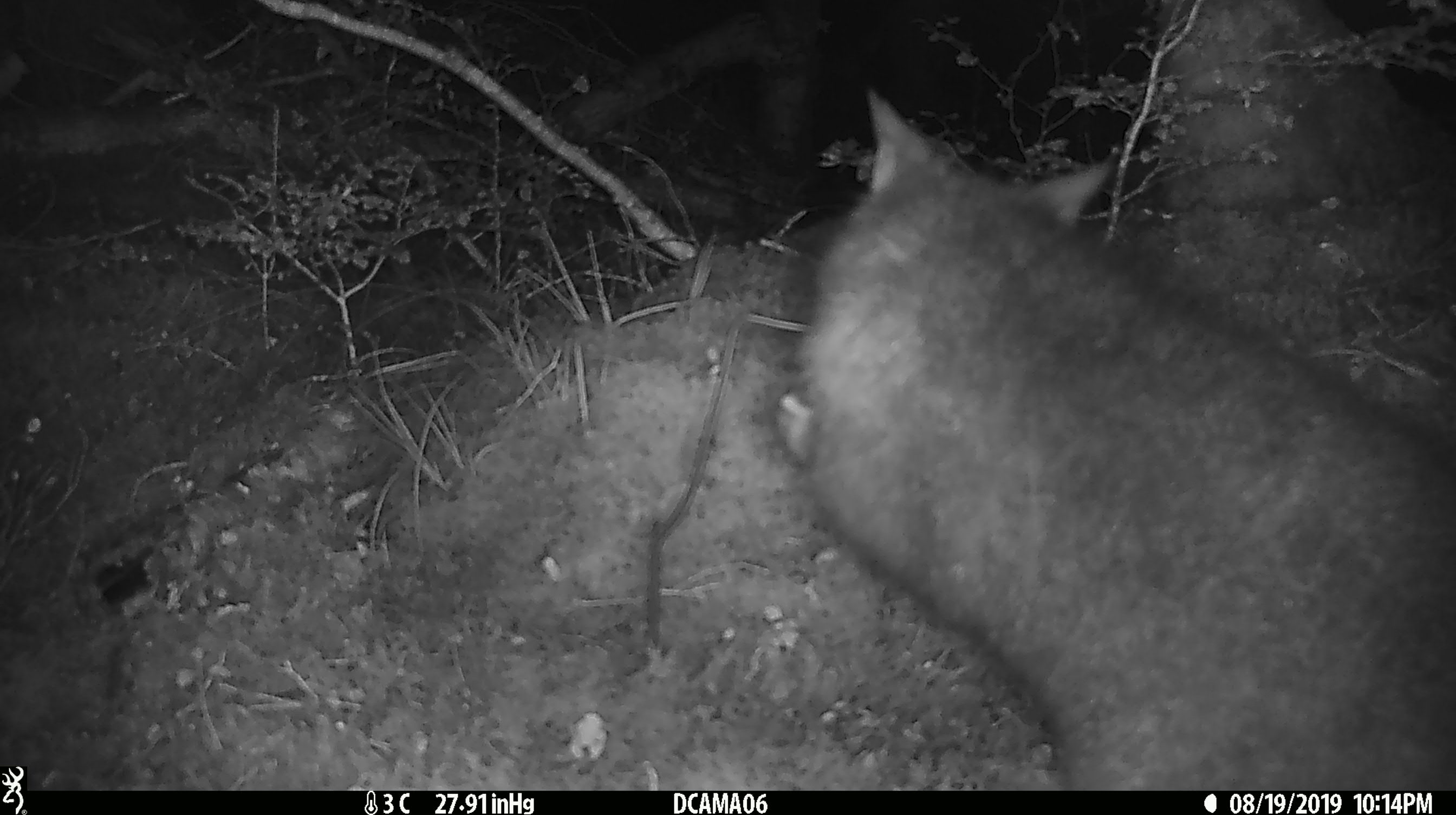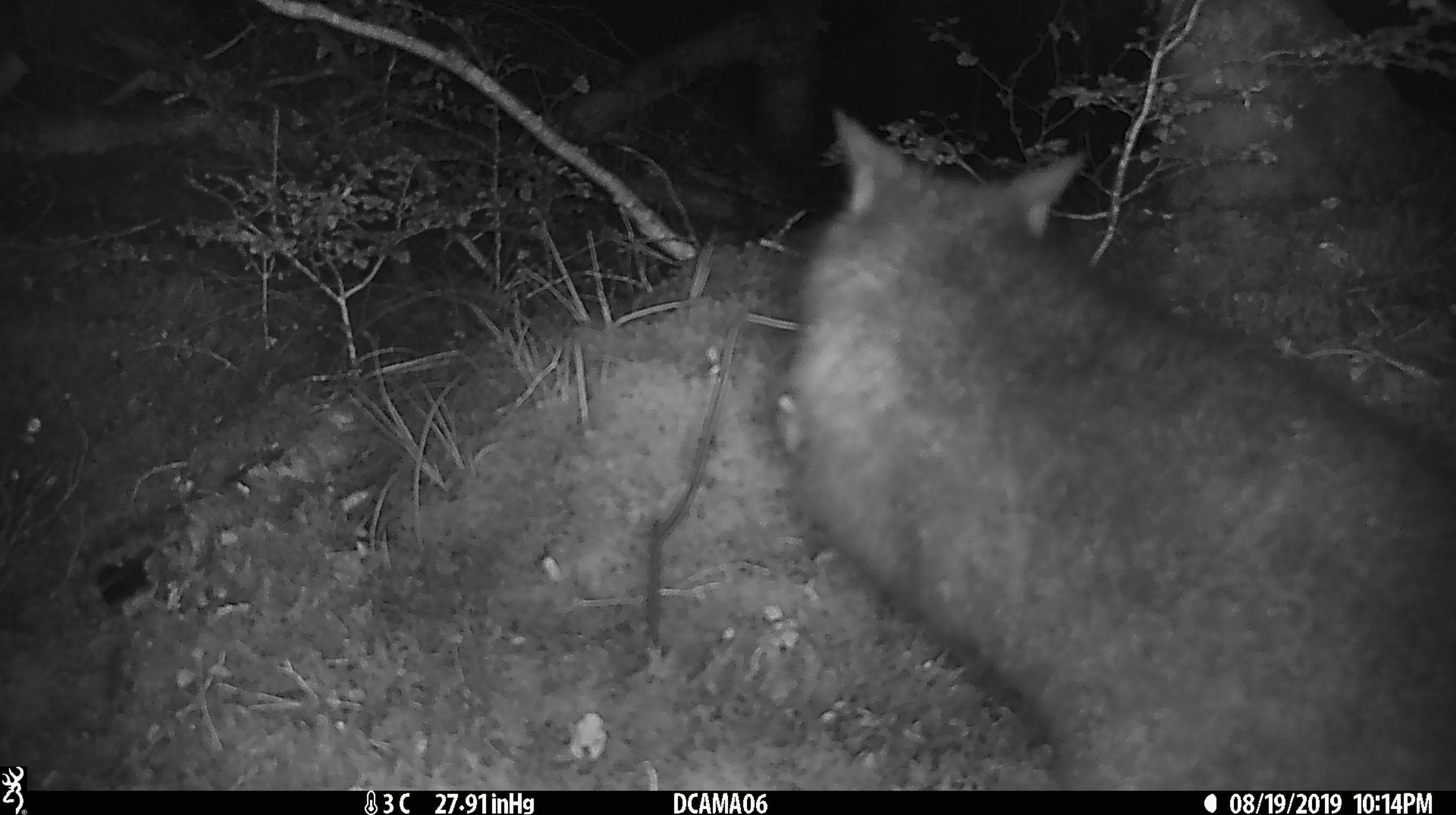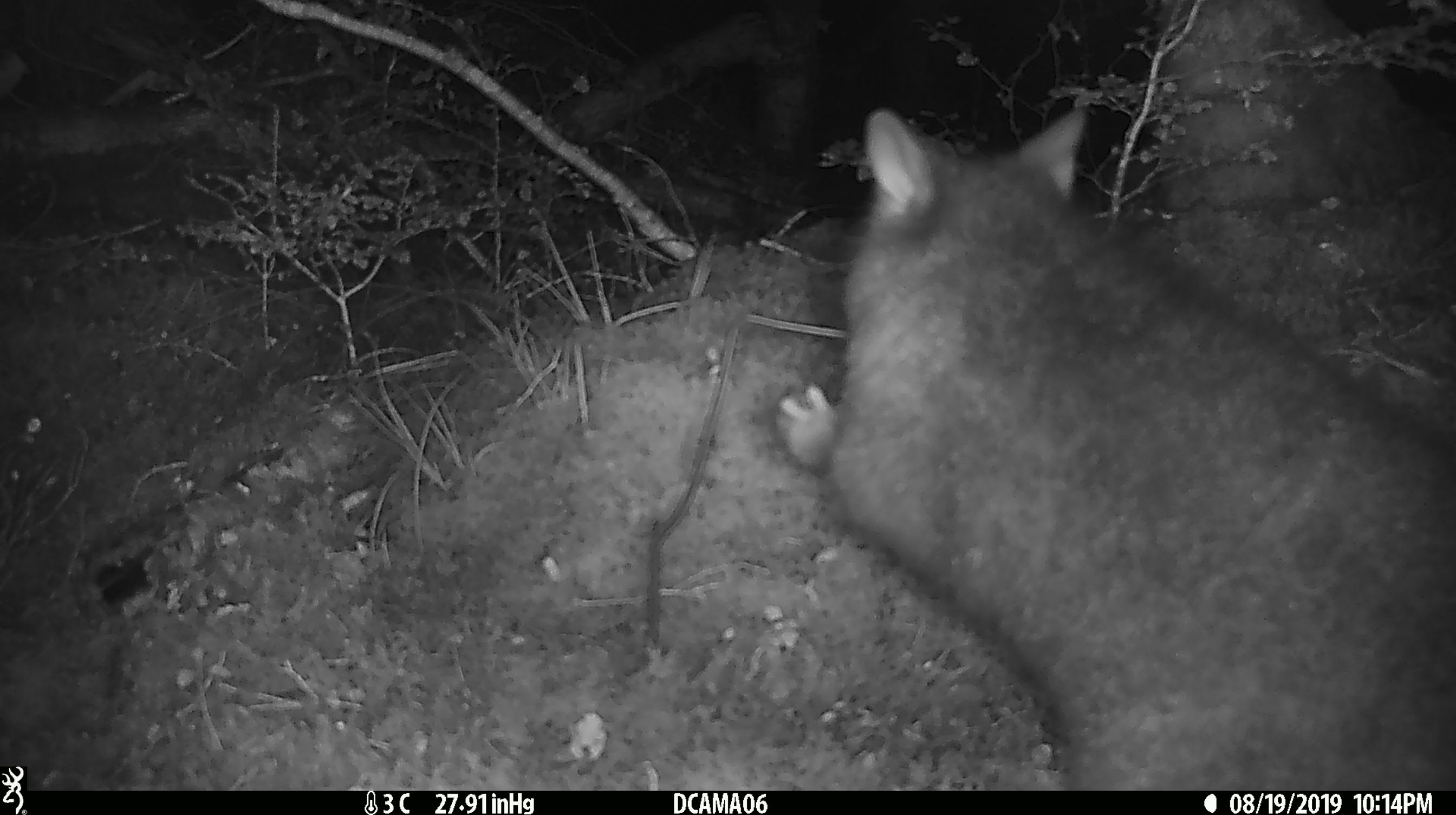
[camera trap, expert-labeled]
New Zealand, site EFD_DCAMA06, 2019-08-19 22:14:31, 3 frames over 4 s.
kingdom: Animalia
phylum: Chordata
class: Mammalia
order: Diprotodontia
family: Phalangeridae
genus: Trichosurus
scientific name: Trichosurus vulpecula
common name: common brushtail possum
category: possum